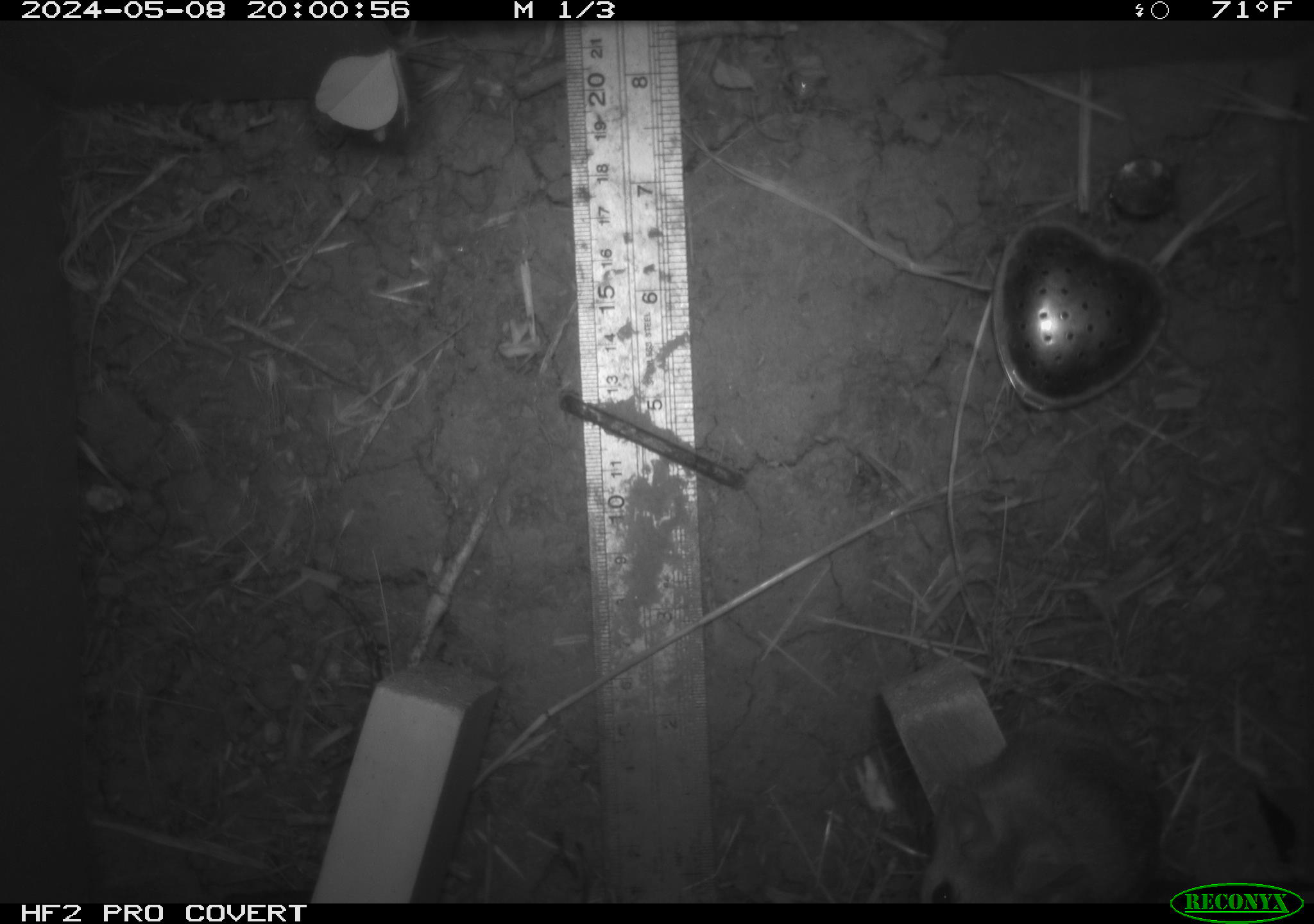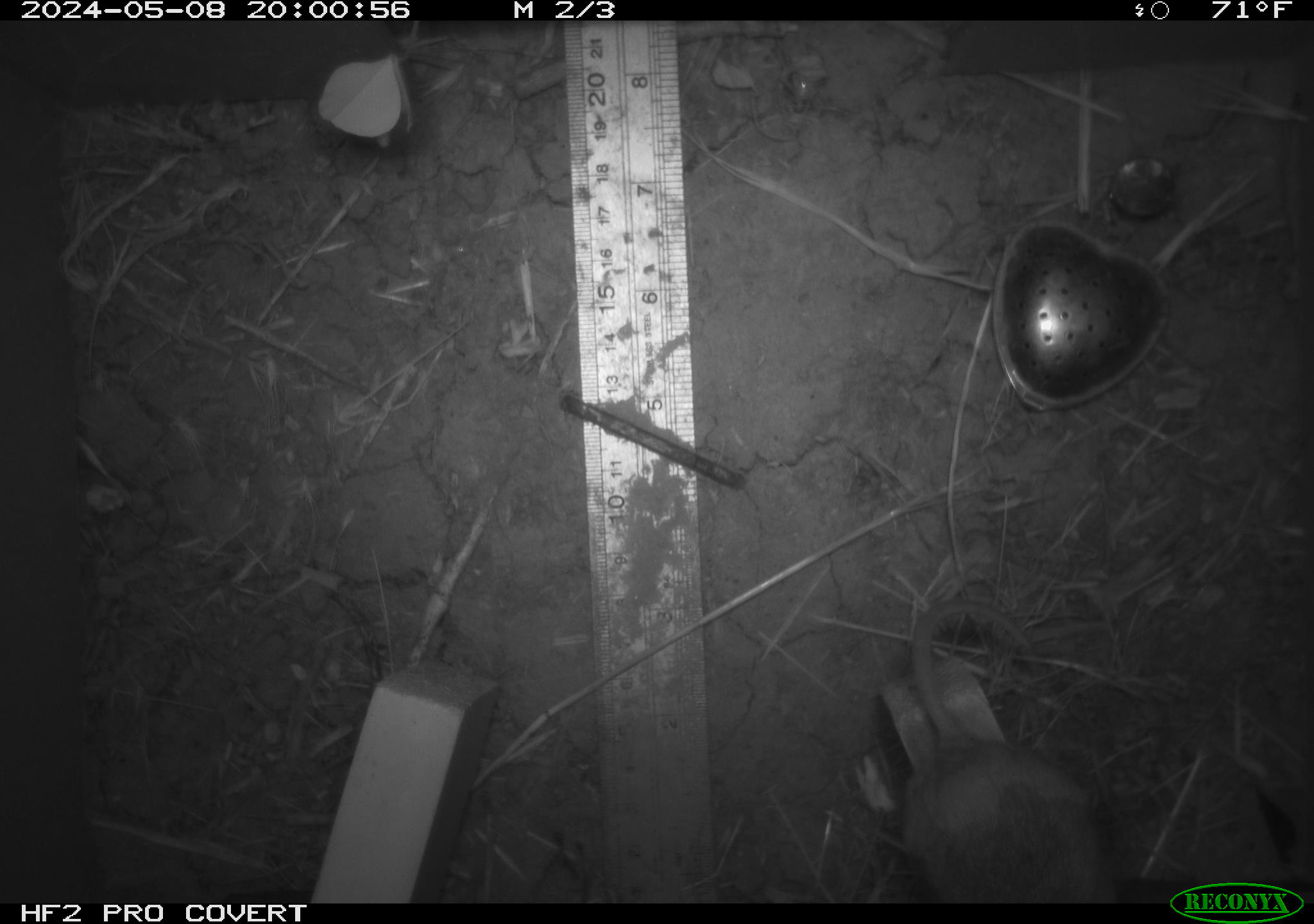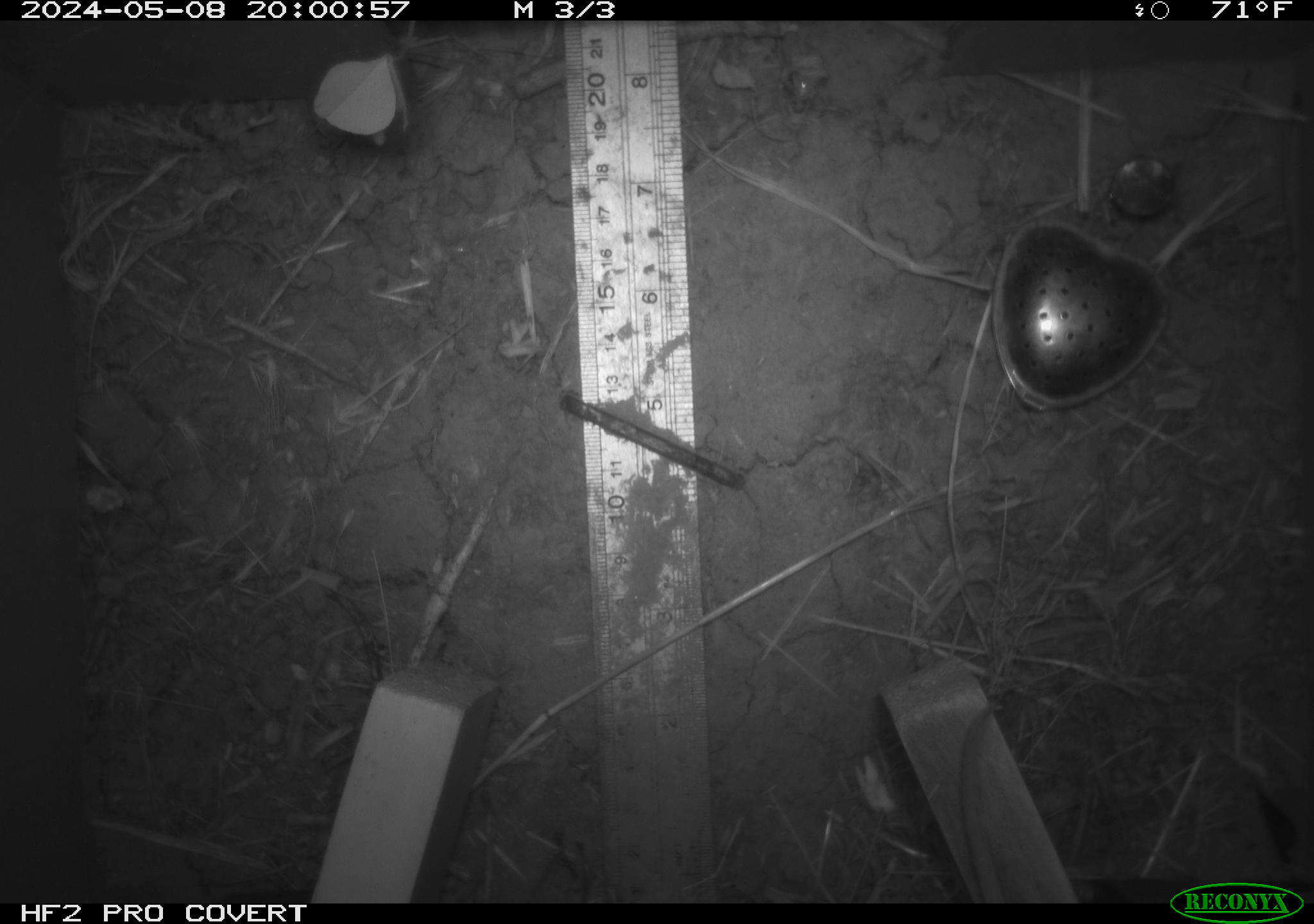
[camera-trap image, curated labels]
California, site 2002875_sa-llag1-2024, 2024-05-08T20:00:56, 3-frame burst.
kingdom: Animalia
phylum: Chordata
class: Mammalia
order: Rodentia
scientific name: Rodentia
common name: mouse species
Mouse species (Rodentia).